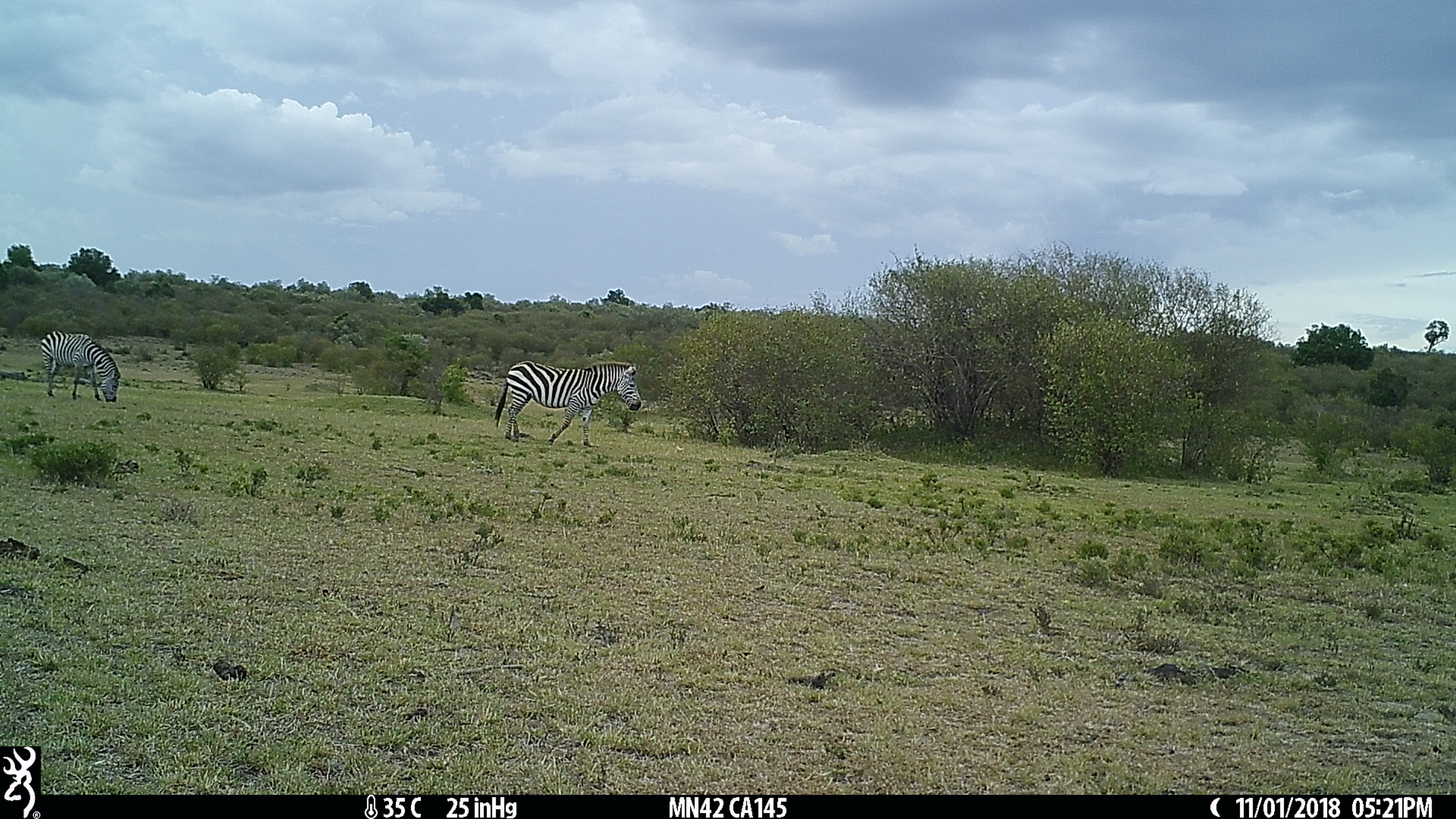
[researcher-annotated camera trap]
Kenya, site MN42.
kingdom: Animalia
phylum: Chordata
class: Mammalia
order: Perissodactyla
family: Equidae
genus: Equus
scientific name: Equus quagga burchellii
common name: burchell's zebra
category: zebra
Zebra (burchell's zebra) (Equus quagga burchellii).